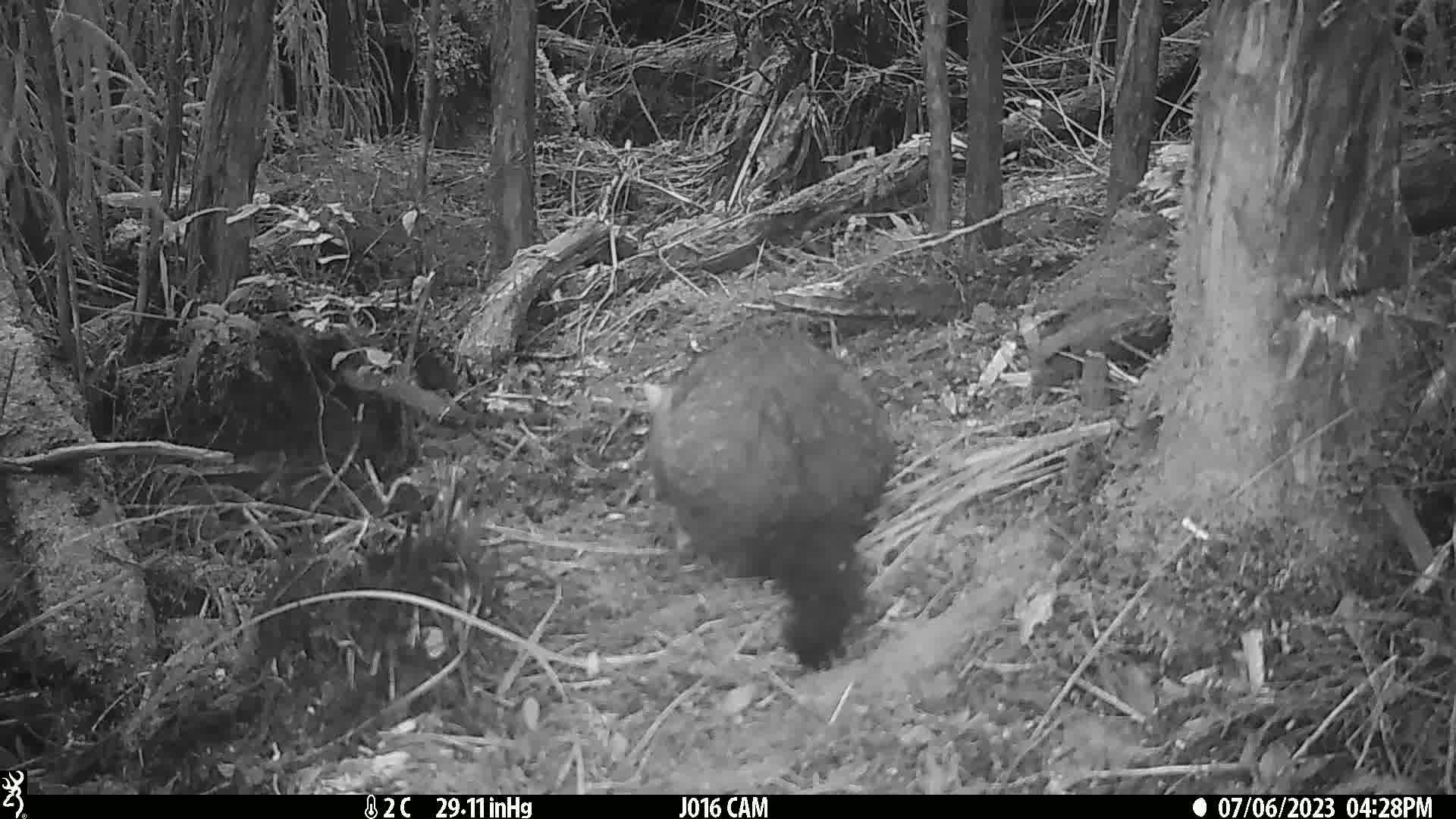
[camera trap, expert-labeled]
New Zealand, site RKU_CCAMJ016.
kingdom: Animalia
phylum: Chordata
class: Mammalia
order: Diprotodontia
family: Phalangeridae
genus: Trichosurus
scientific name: Trichosurus vulpecula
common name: common brushtail possum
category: possum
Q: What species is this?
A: Possum (common brushtail possum) (Trichosurus vulpecula).